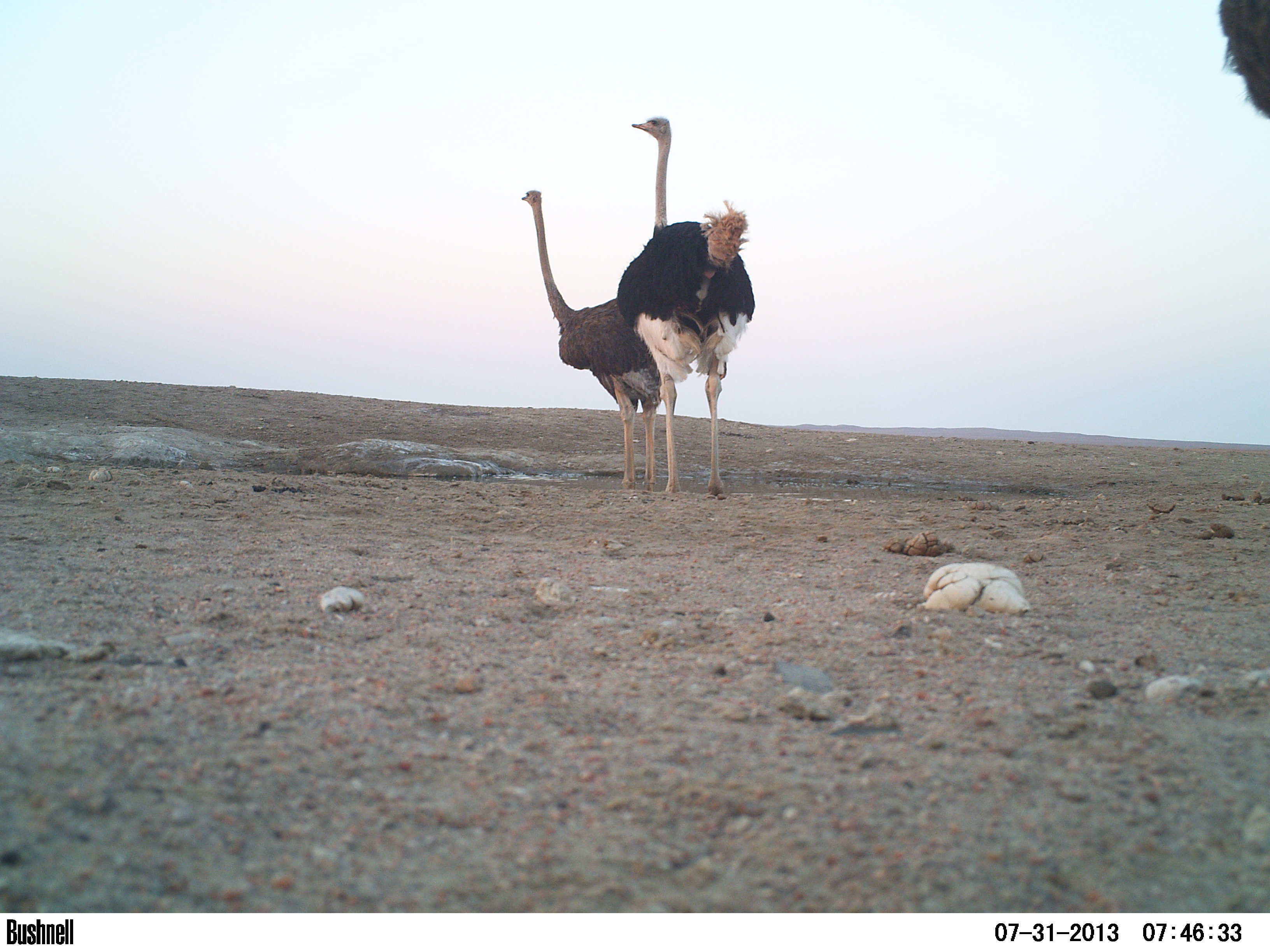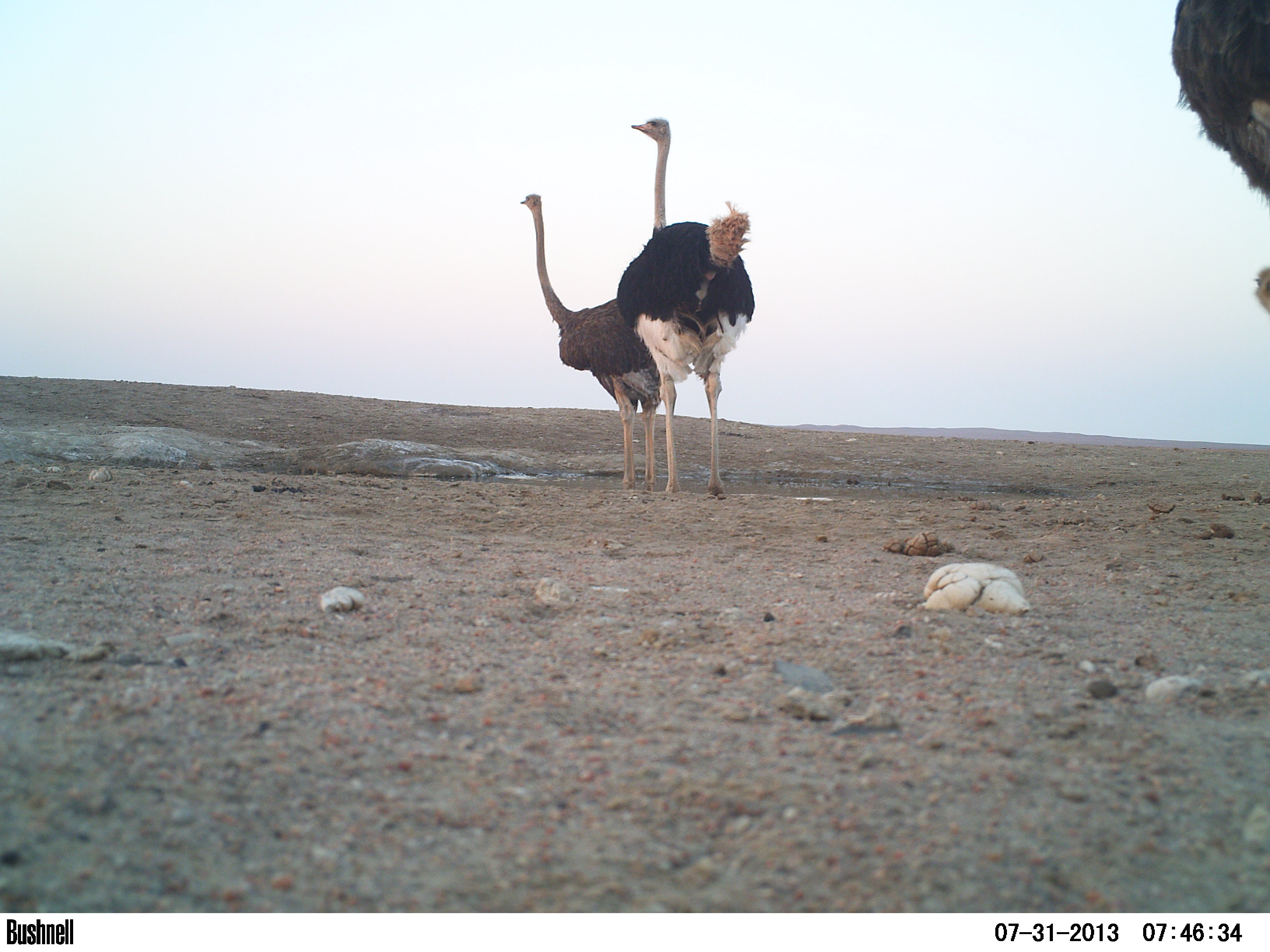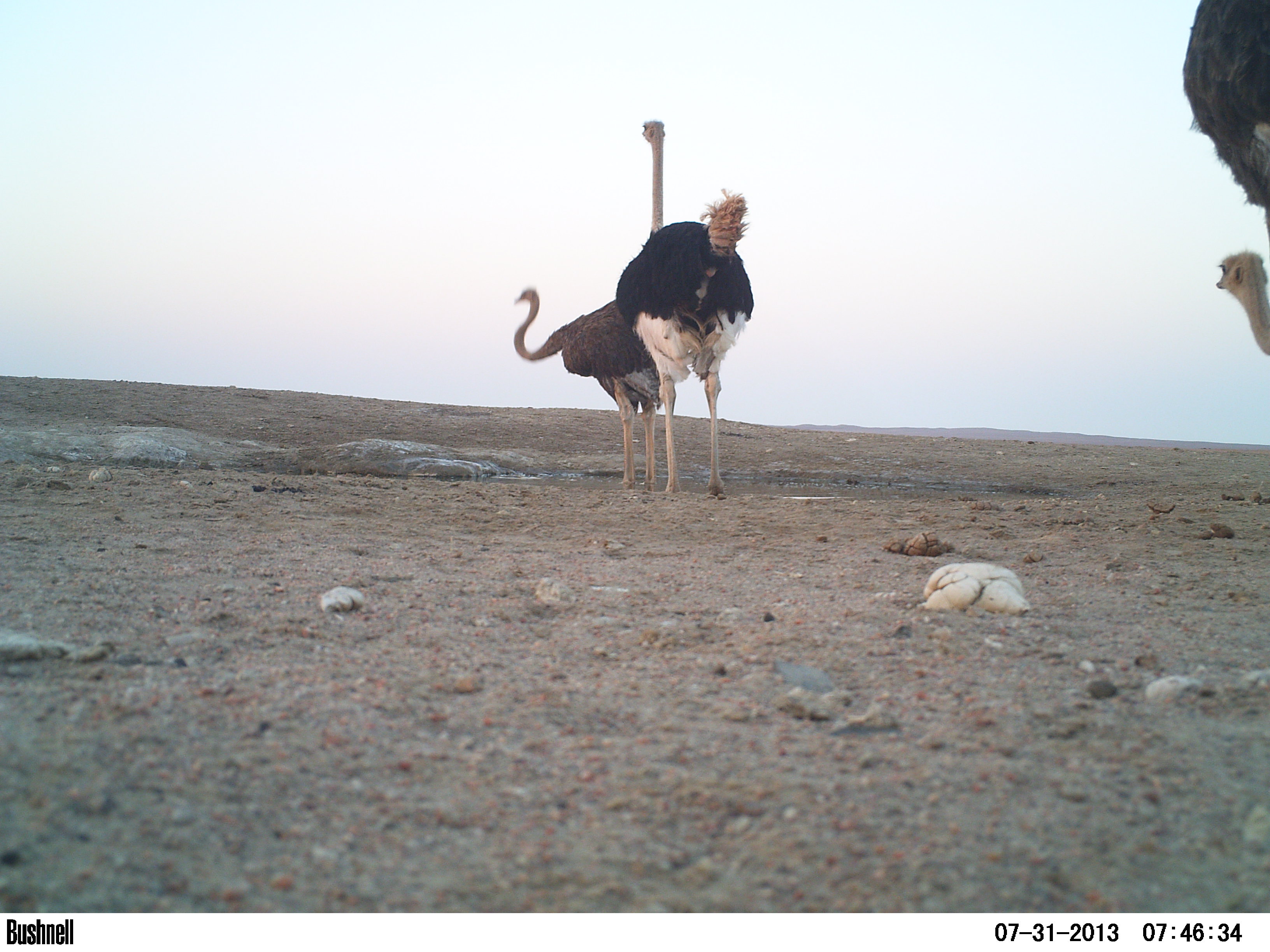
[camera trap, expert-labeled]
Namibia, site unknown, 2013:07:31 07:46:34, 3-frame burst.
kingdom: Animalia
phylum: Chordata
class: Aves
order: Struthioniformes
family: Struthionidae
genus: Struthio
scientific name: Struthio camelus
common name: common ostrich